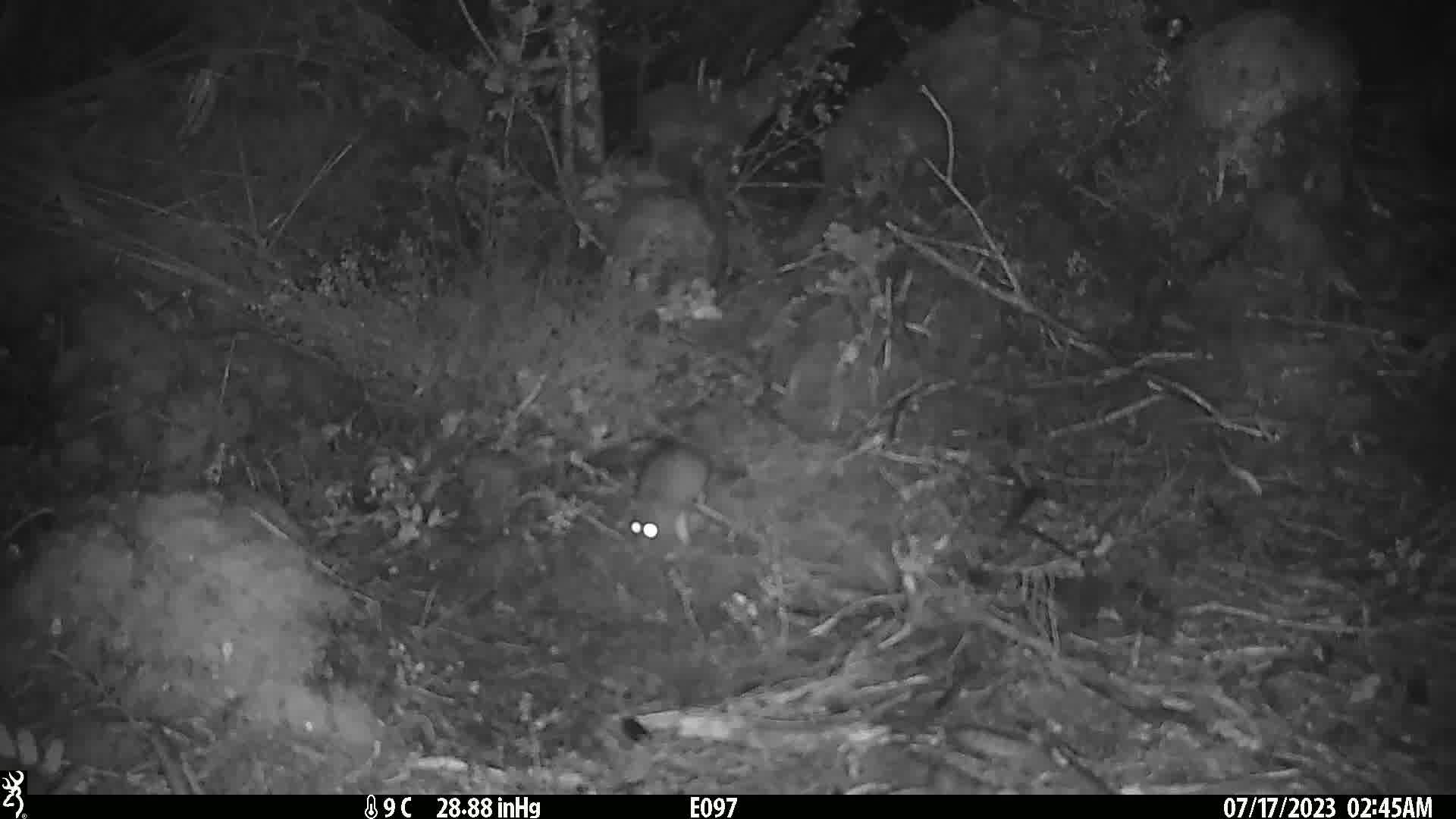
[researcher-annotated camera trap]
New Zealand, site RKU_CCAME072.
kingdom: Animalia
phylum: Chordata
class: Mammalia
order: Rodentia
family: Muridae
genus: Rattus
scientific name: Rattus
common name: rat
Rat (Rattus).